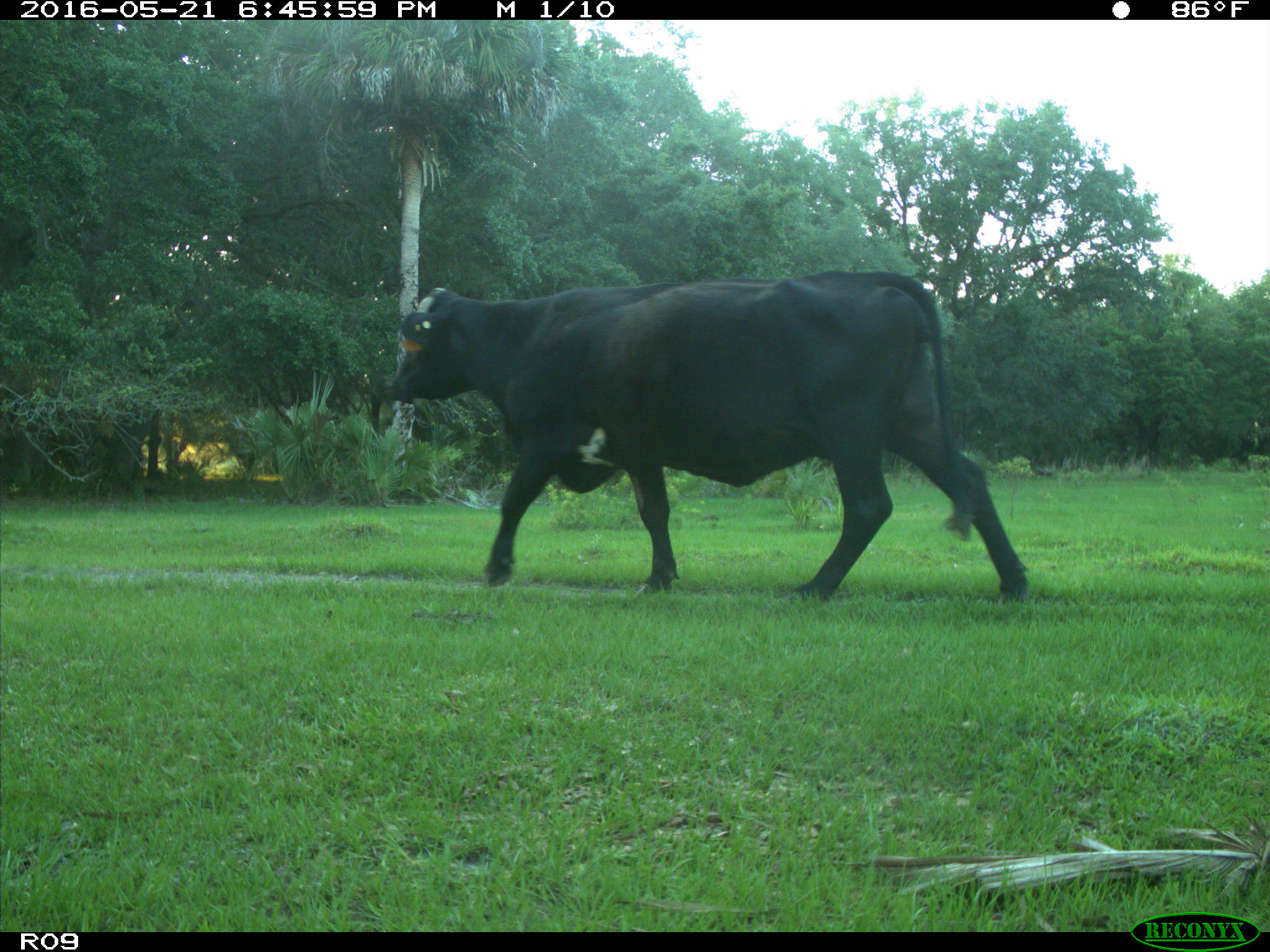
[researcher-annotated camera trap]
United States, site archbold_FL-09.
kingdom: Animalia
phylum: Chordata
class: Mammalia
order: Artiodactyla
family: Bovidae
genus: Bos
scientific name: Bos taurus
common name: domestic cow